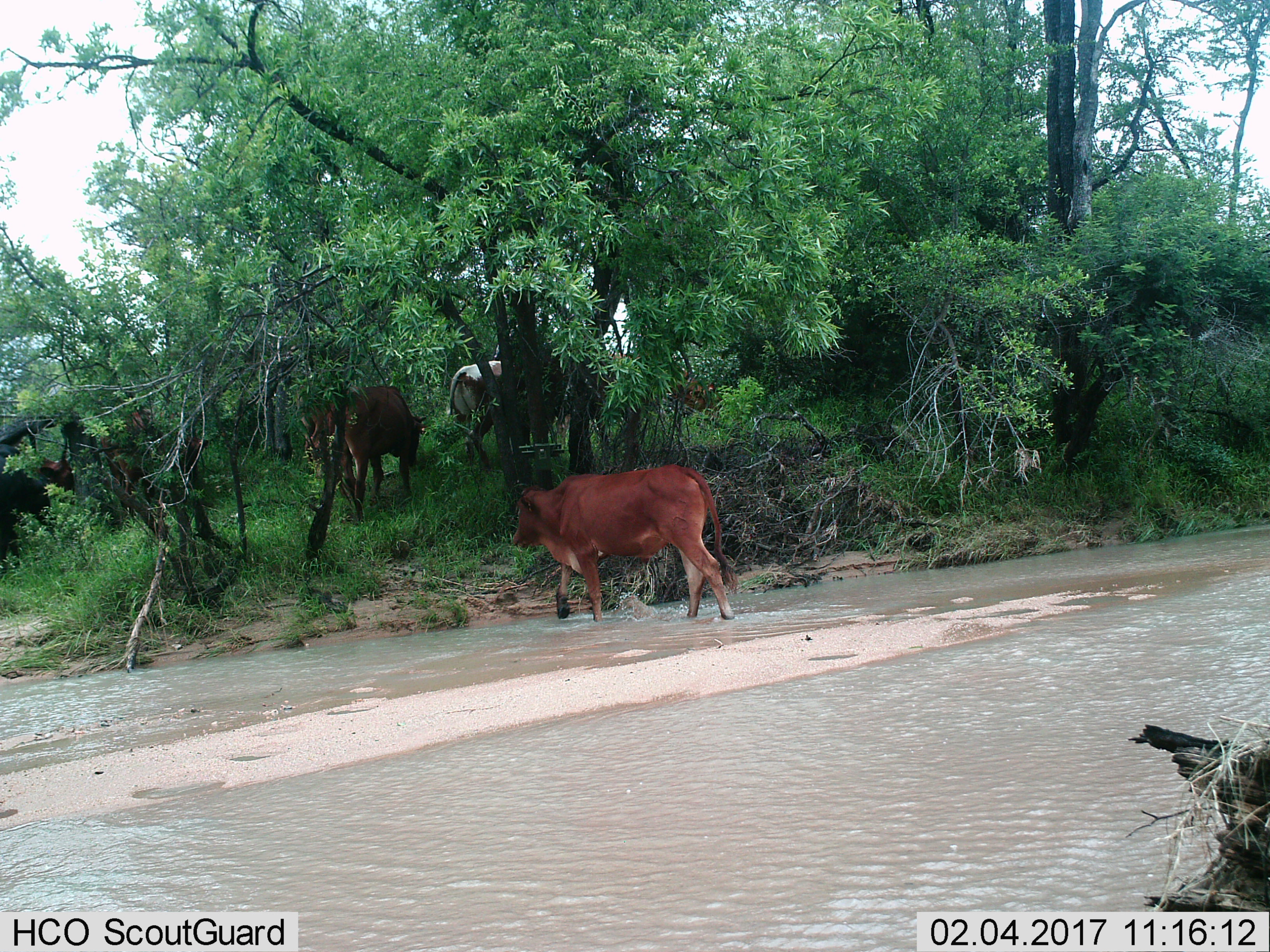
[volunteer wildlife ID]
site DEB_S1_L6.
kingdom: Animalia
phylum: Chordata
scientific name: Vertebrata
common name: domestic animal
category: domesticanimal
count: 4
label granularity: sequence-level